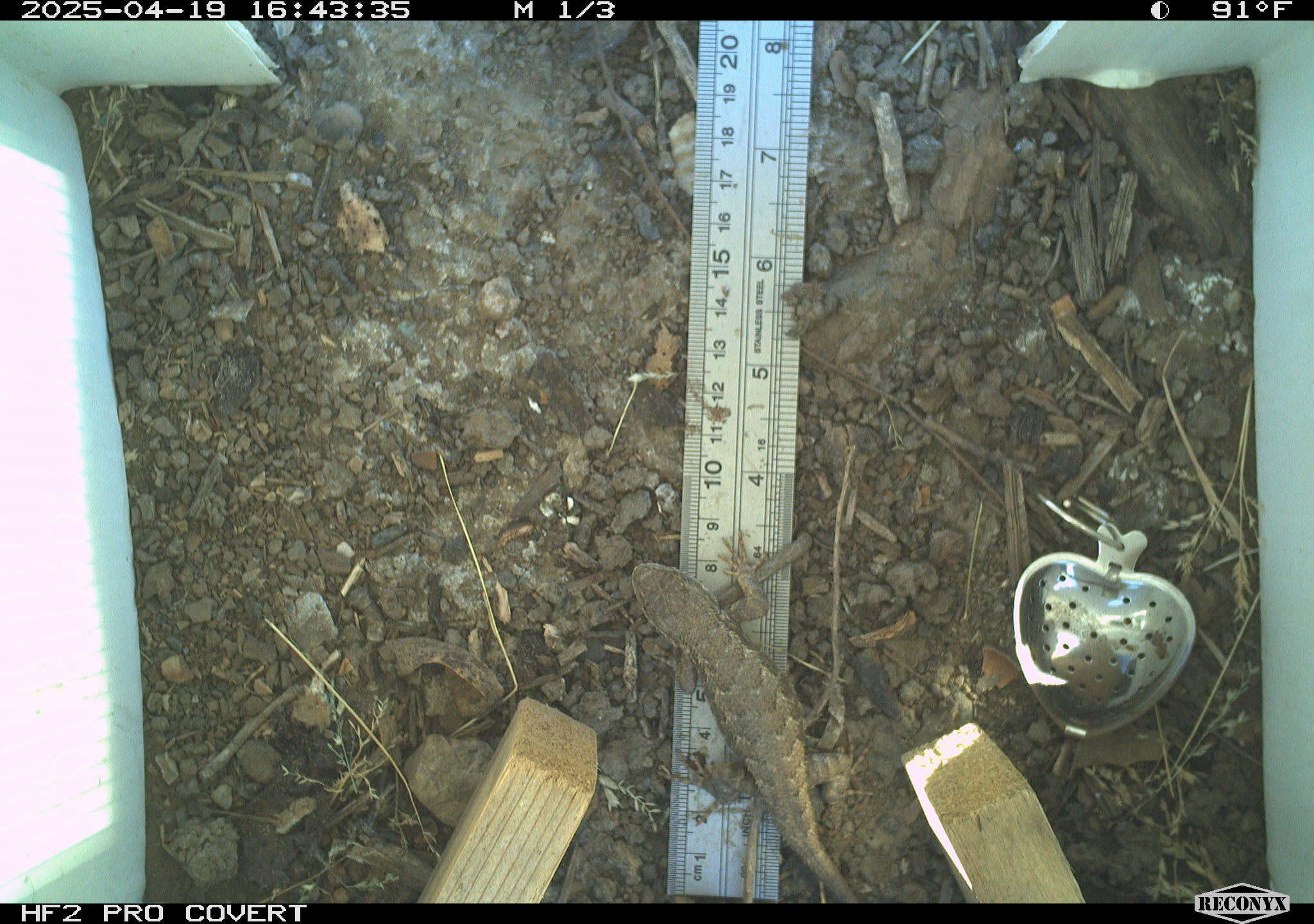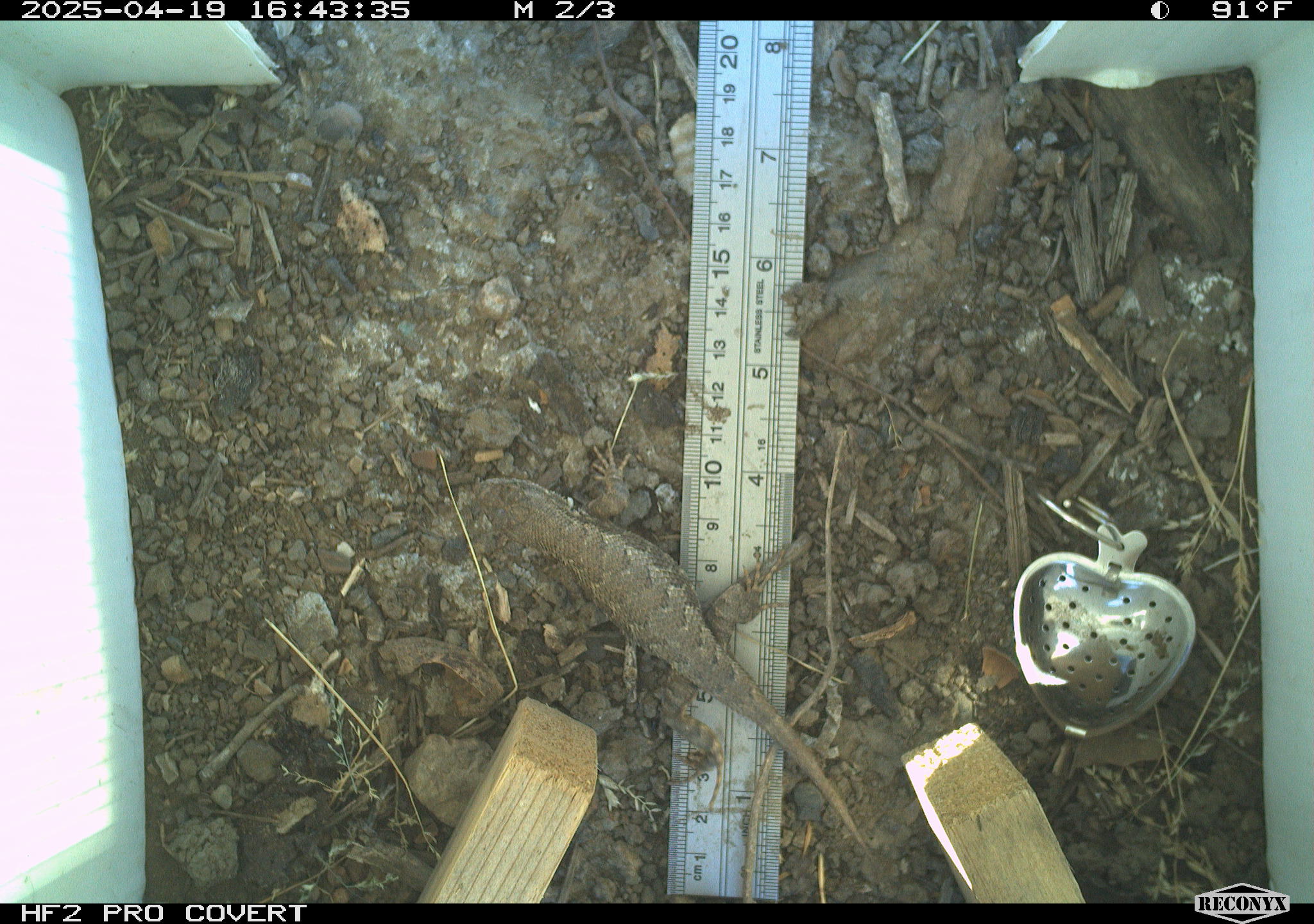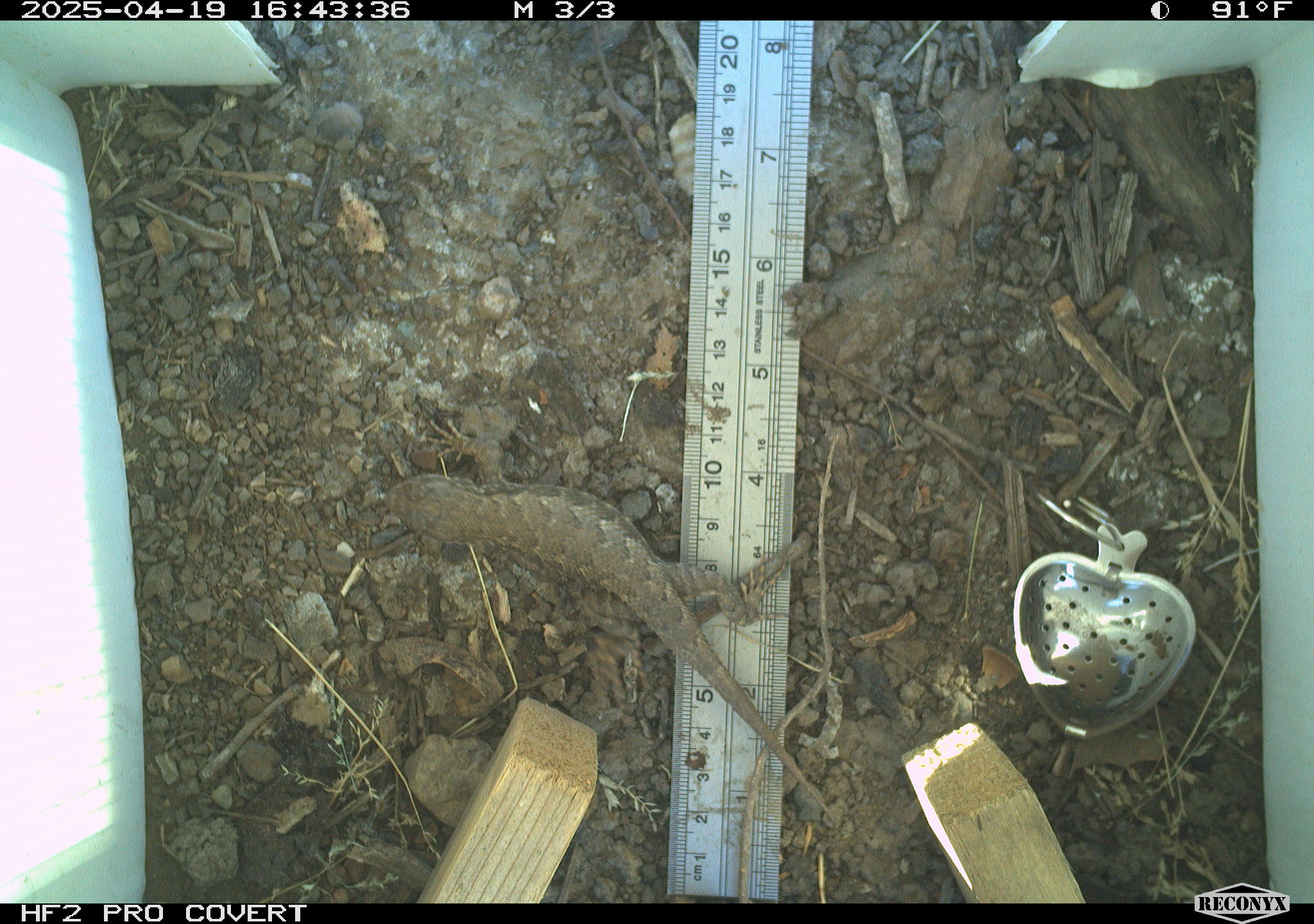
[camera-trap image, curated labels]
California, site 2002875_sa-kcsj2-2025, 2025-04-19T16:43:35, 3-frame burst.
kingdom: Animalia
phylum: Chordata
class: Reptilia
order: Squamata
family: Phrynosomatidae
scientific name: Phrynosomatidae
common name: north american spiny lizards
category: sceloporus/uta species